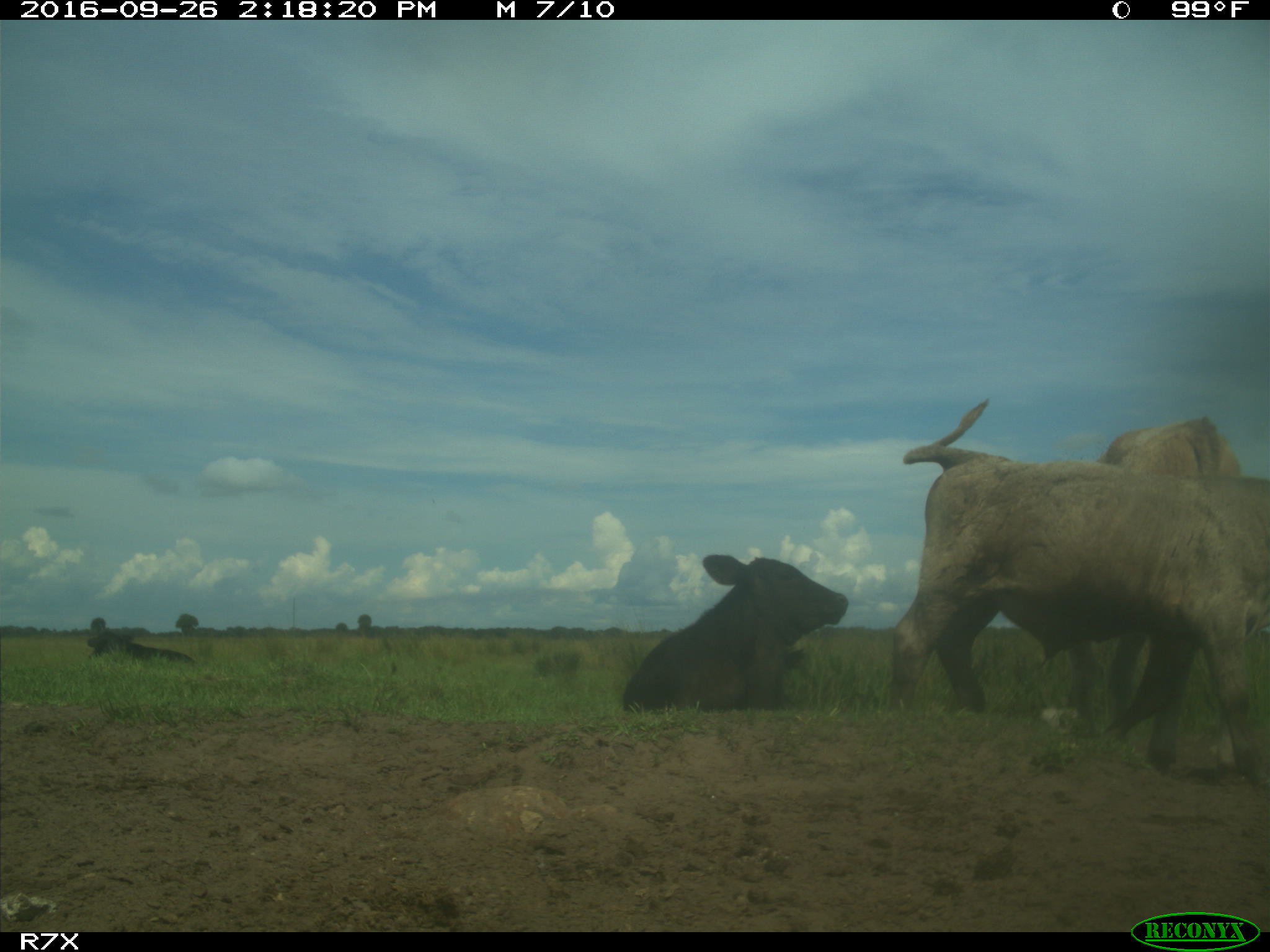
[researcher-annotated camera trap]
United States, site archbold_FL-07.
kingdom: Animalia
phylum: Chordata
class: Mammalia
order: Artiodactyla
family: Bovidae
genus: Bos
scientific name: Bos taurus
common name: domestic cow